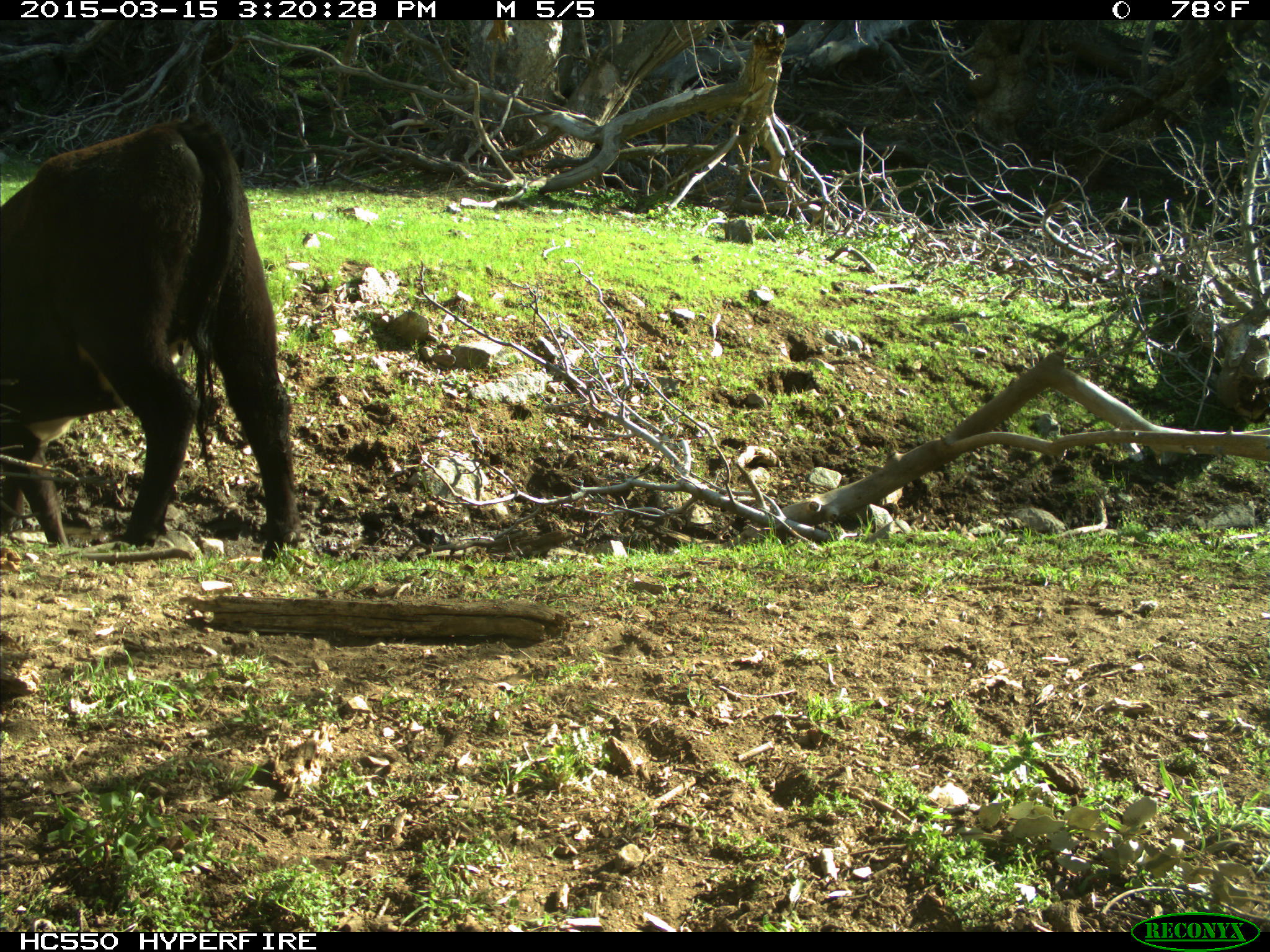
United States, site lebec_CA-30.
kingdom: Animalia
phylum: Chordata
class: Mammalia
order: Artiodactyla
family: Bovidae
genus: Bos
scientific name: Bos taurus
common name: domestic cow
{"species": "Bos taurus (domestic cow)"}